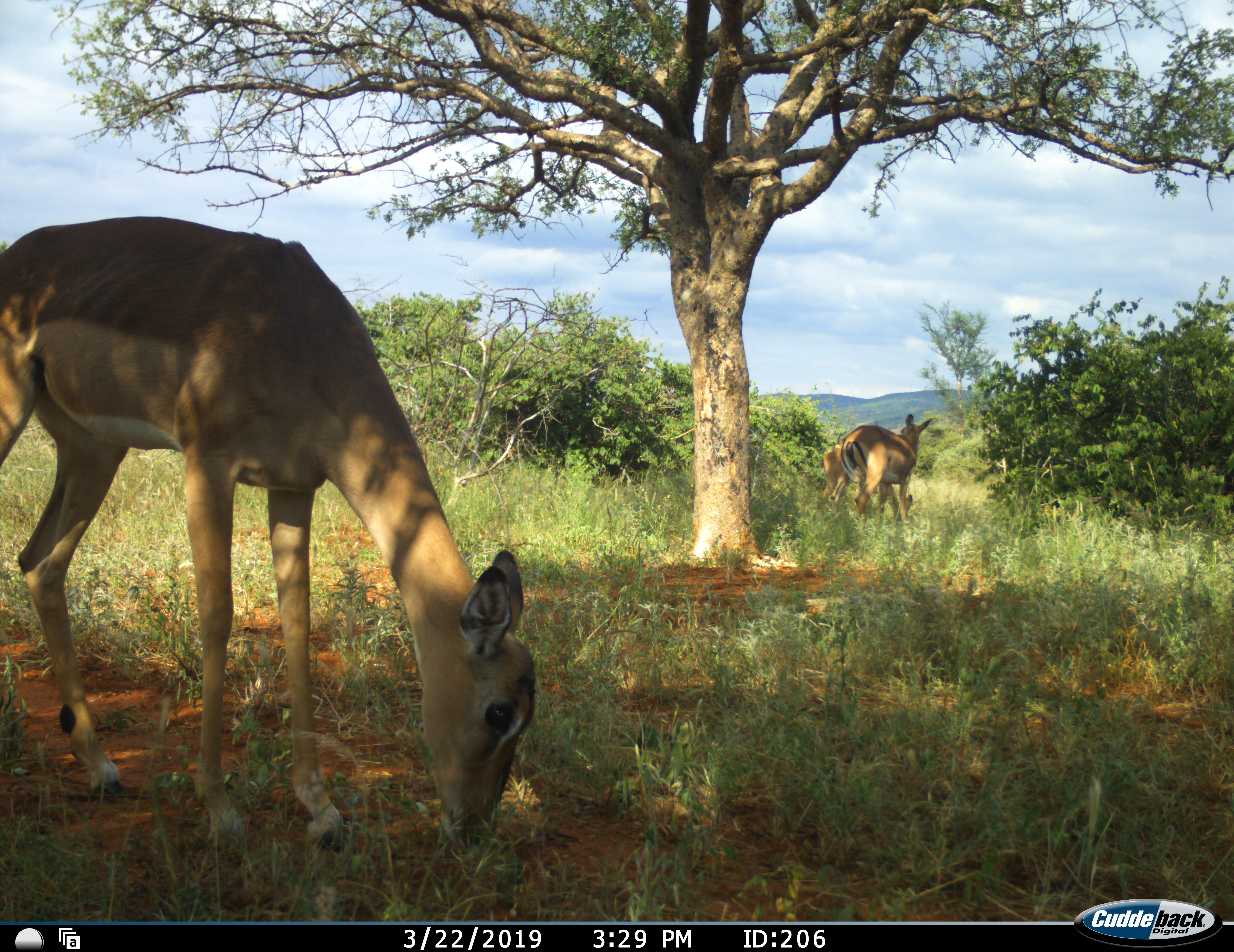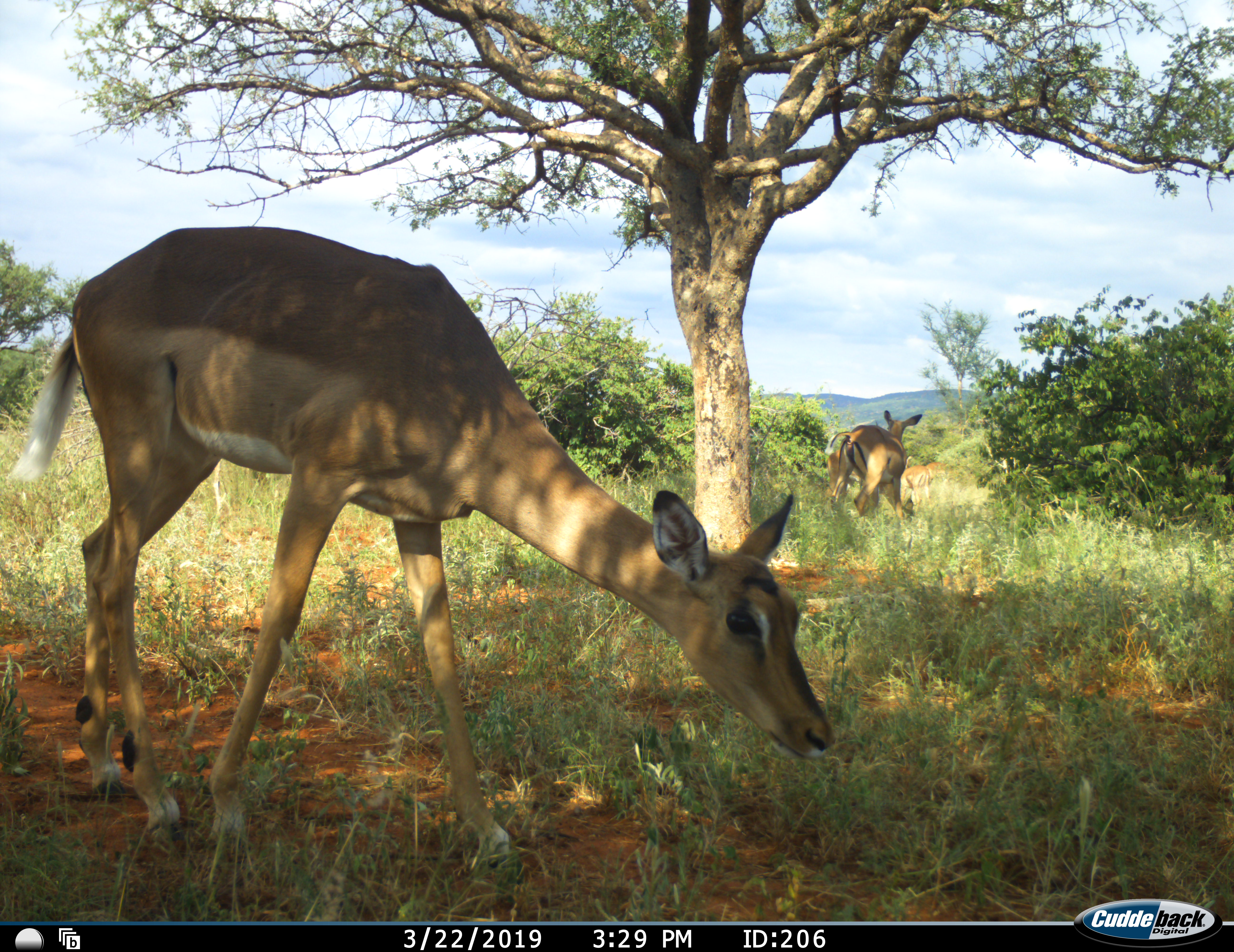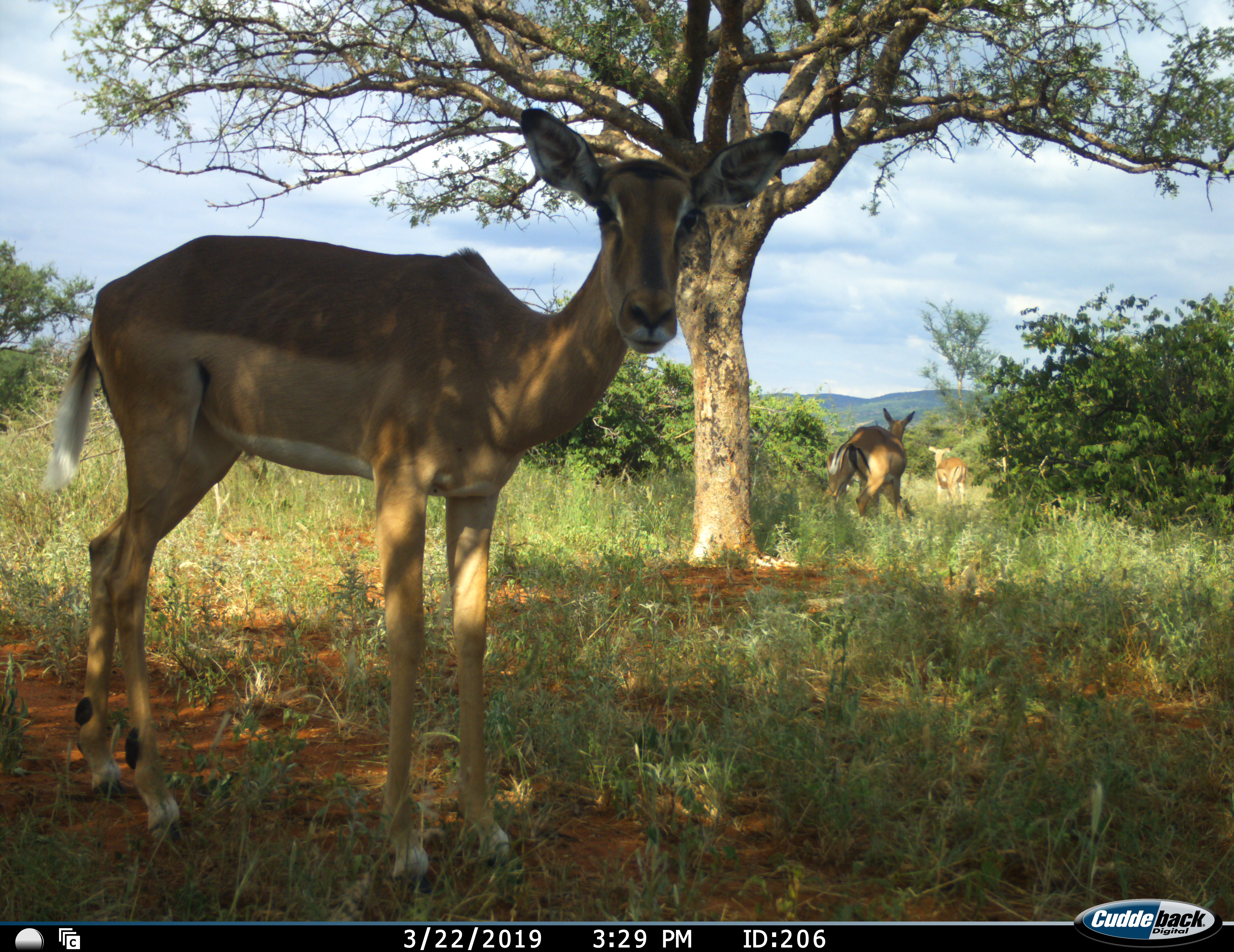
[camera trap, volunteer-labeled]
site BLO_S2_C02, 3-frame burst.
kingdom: Animalia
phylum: Chordata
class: Mammalia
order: Artiodactyla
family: Bovidae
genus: Aepyceros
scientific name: Aepyceros melampus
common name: impala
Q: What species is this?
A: Impala (Aepyceros melampus).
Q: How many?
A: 3.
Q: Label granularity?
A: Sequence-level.